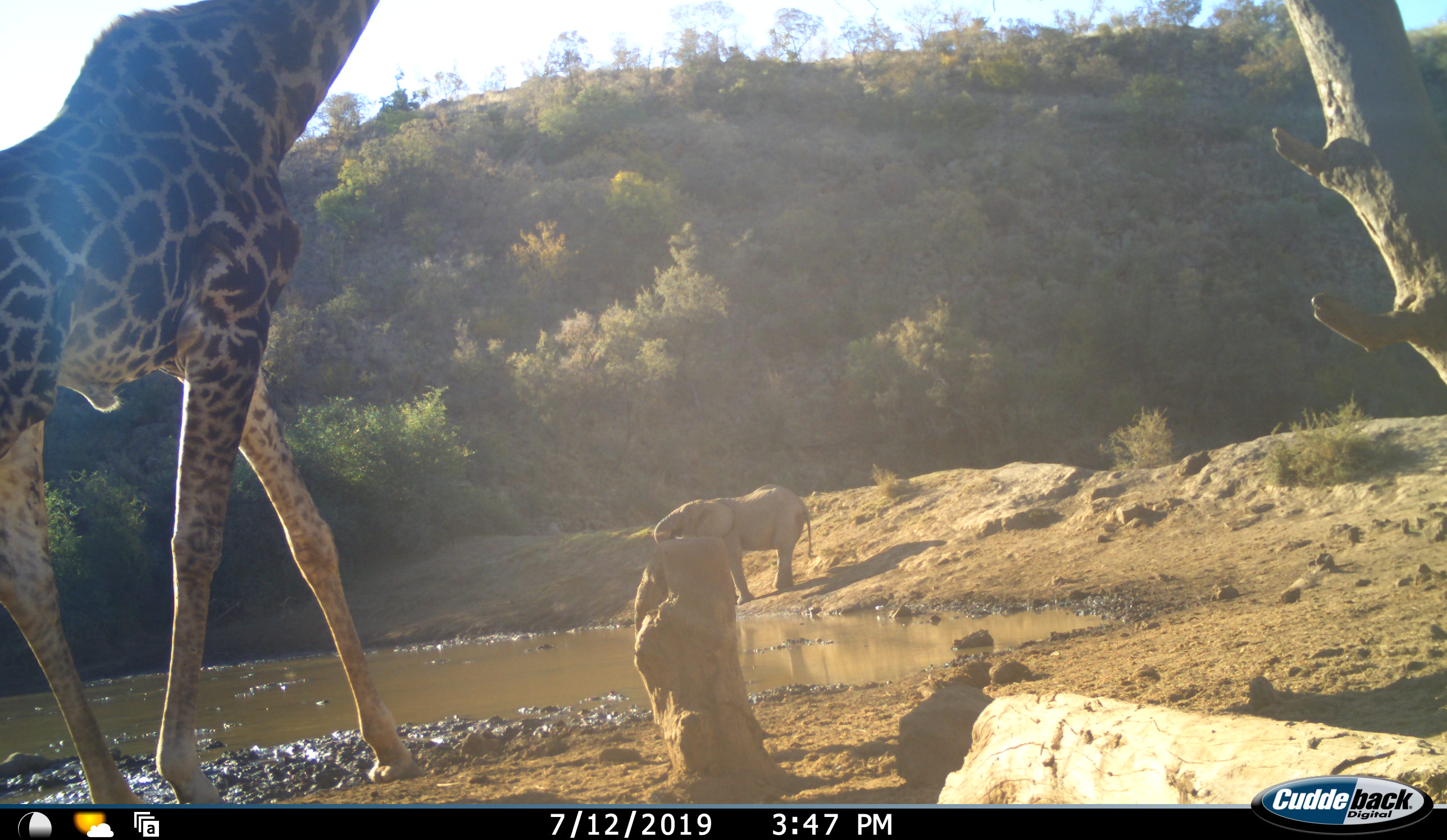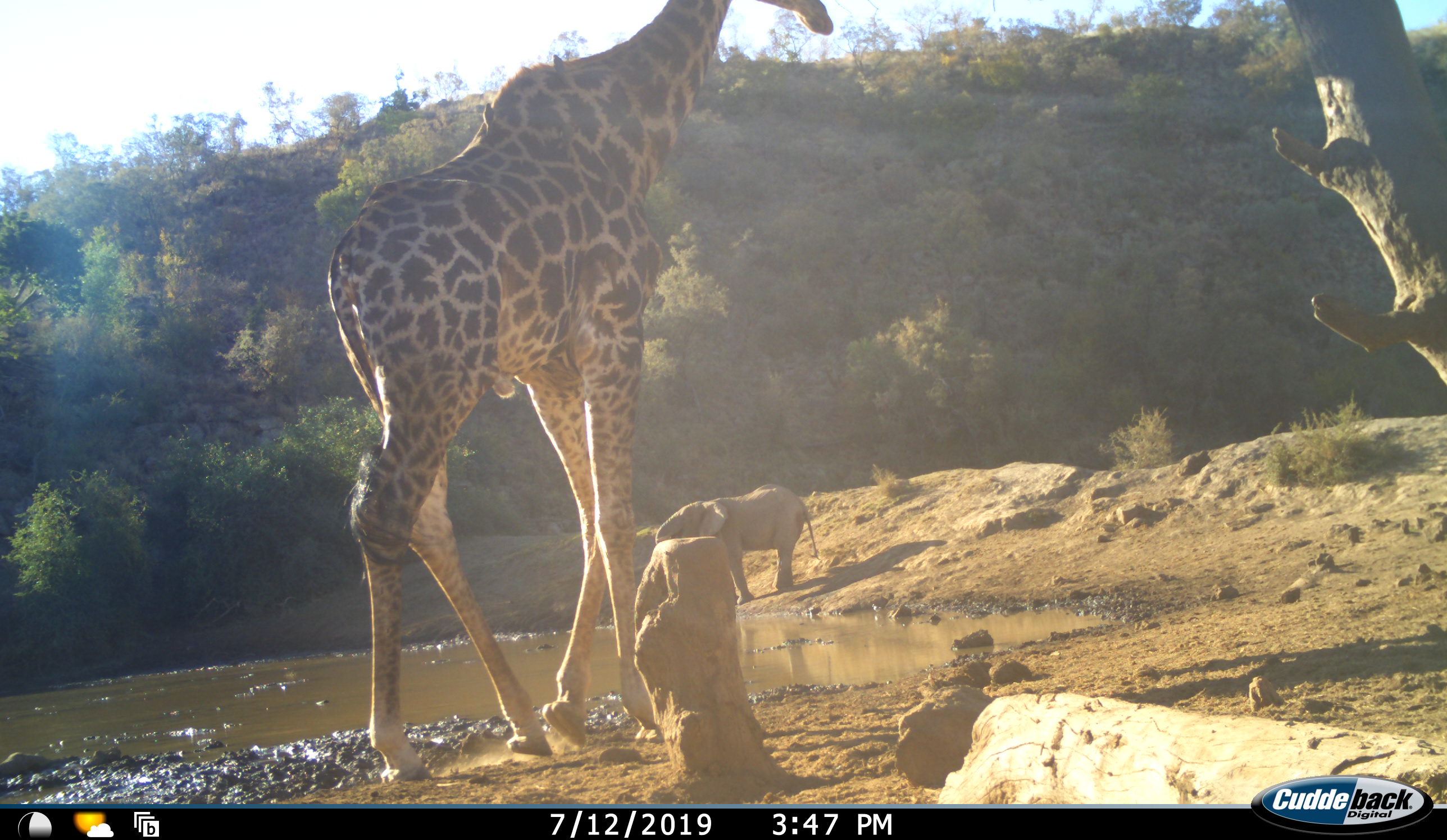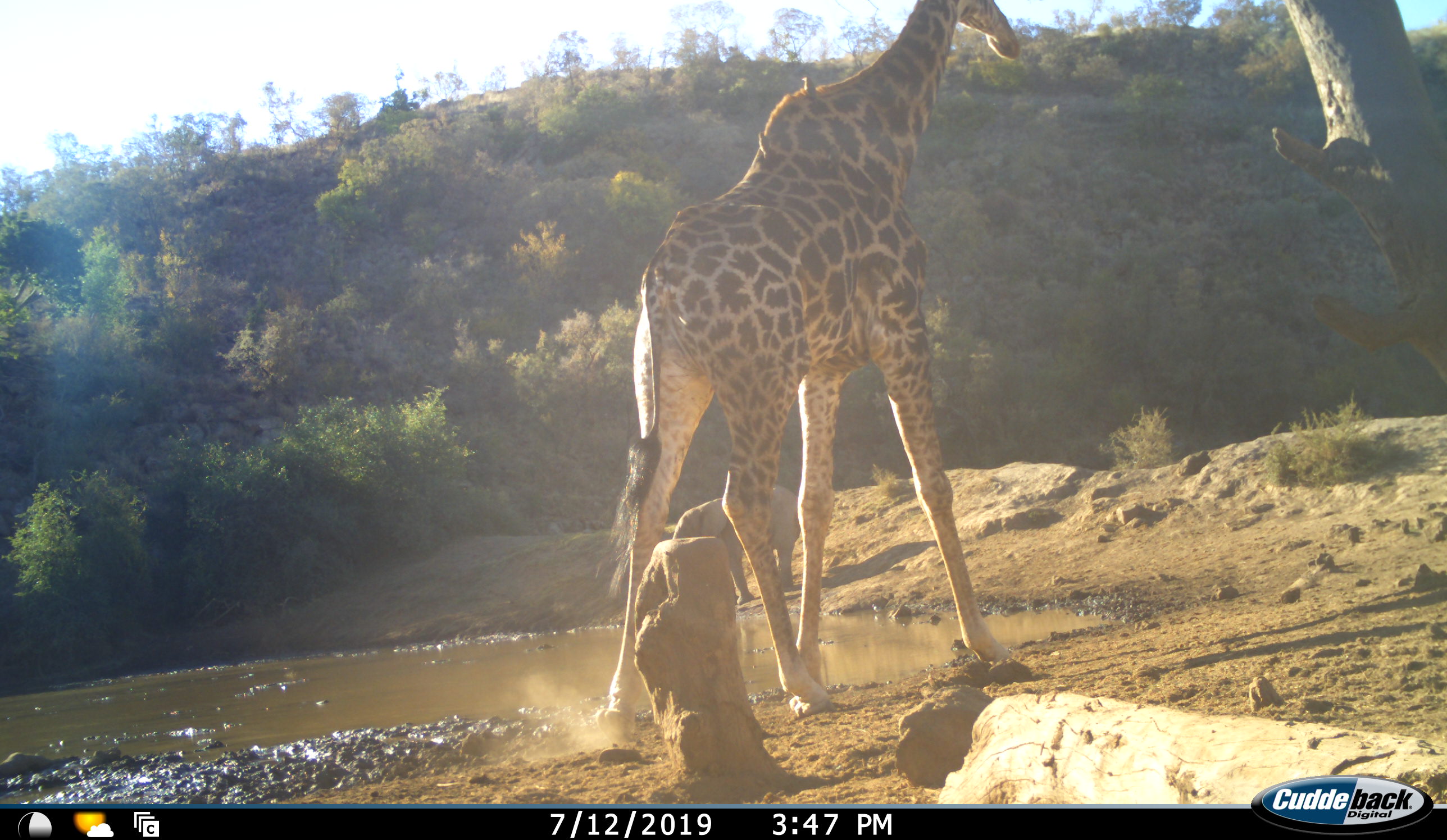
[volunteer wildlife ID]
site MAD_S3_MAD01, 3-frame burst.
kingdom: Animalia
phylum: Chordata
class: Mammalia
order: Proboscidea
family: Elephantidae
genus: Loxodonta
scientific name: Loxodonta africana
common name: african bush elephant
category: elephant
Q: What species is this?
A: Elephant (african bush elephant) (Loxodonta africana).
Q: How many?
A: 1.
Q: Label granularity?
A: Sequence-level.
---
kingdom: Animalia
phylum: Chordata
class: Mammalia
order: Artiodactyla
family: Giraffidae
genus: Giraffa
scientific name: Giraffa camelopardalis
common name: giraffe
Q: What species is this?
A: Giraffe (Giraffa camelopardalis).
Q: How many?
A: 1.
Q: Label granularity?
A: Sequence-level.